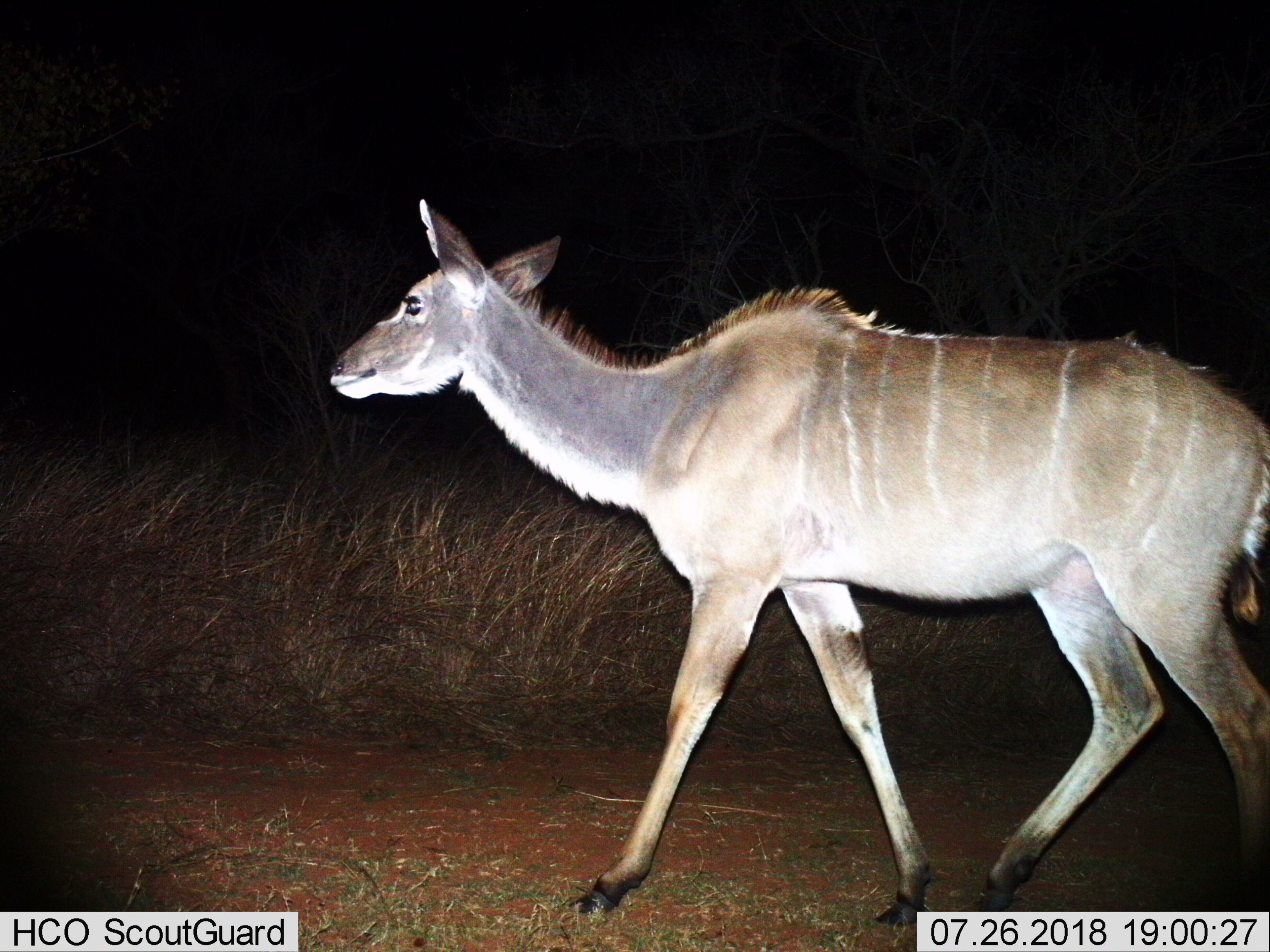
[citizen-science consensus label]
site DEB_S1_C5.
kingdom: Animalia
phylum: Chordata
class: Mammalia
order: Artiodactyla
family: Bovidae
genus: Tragelaphus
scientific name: Tragelaphus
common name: kudu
Kudu (Tragelaphus), count 1. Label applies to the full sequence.